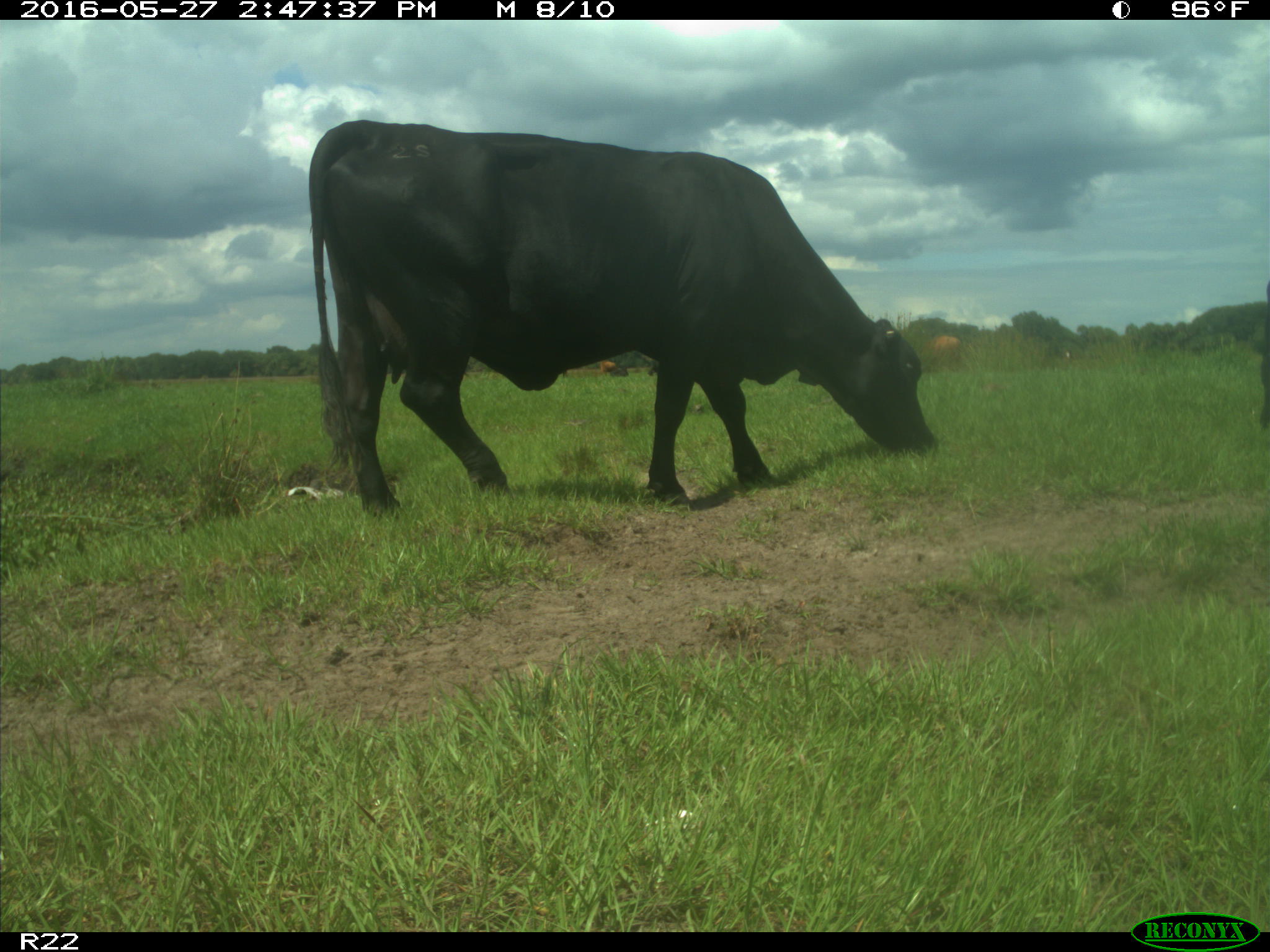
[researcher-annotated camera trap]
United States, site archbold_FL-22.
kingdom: Animalia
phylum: Chordata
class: Mammalia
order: Artiodactyla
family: Bovidae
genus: Bos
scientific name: Bos taurus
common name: domestic cow